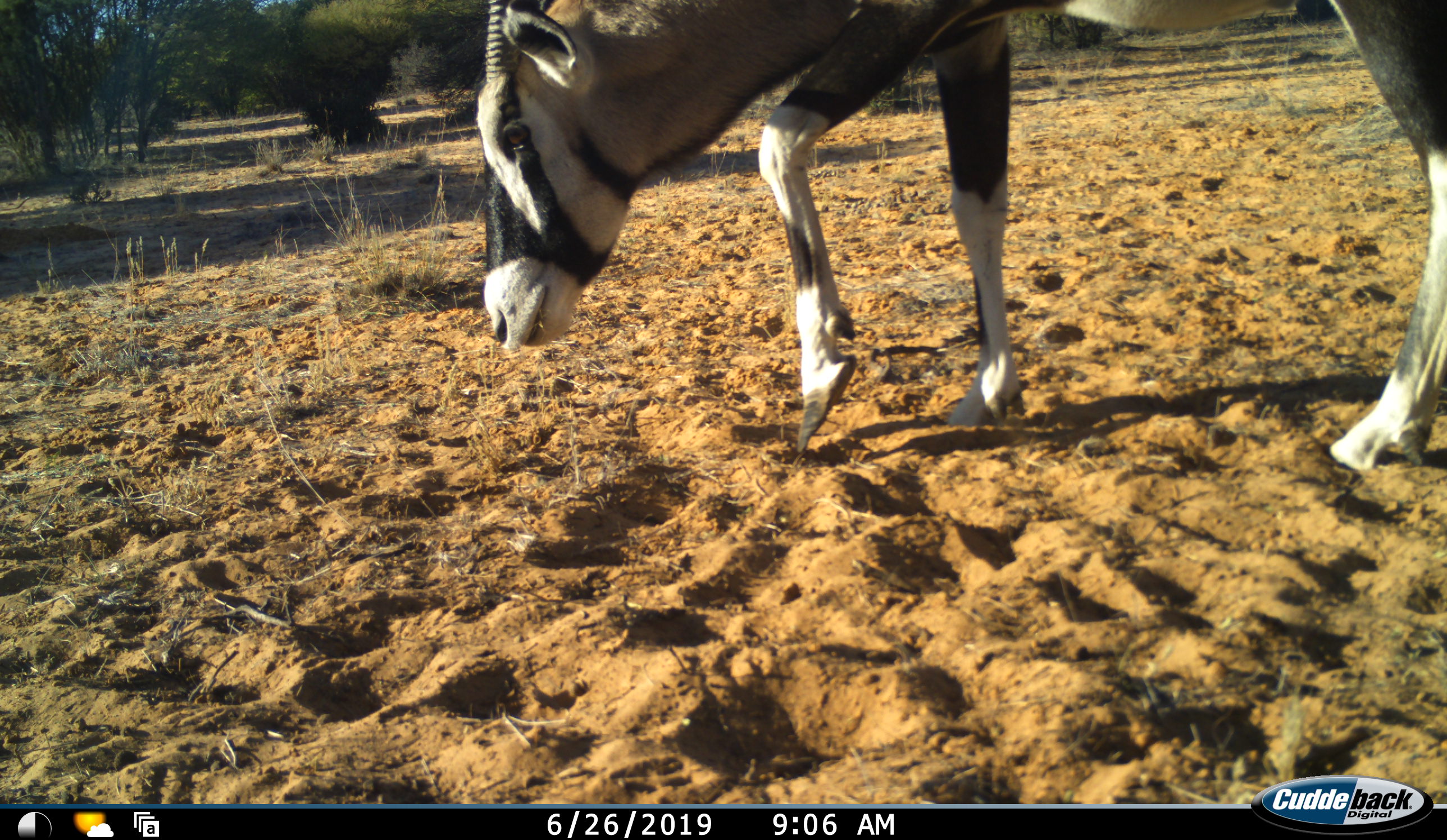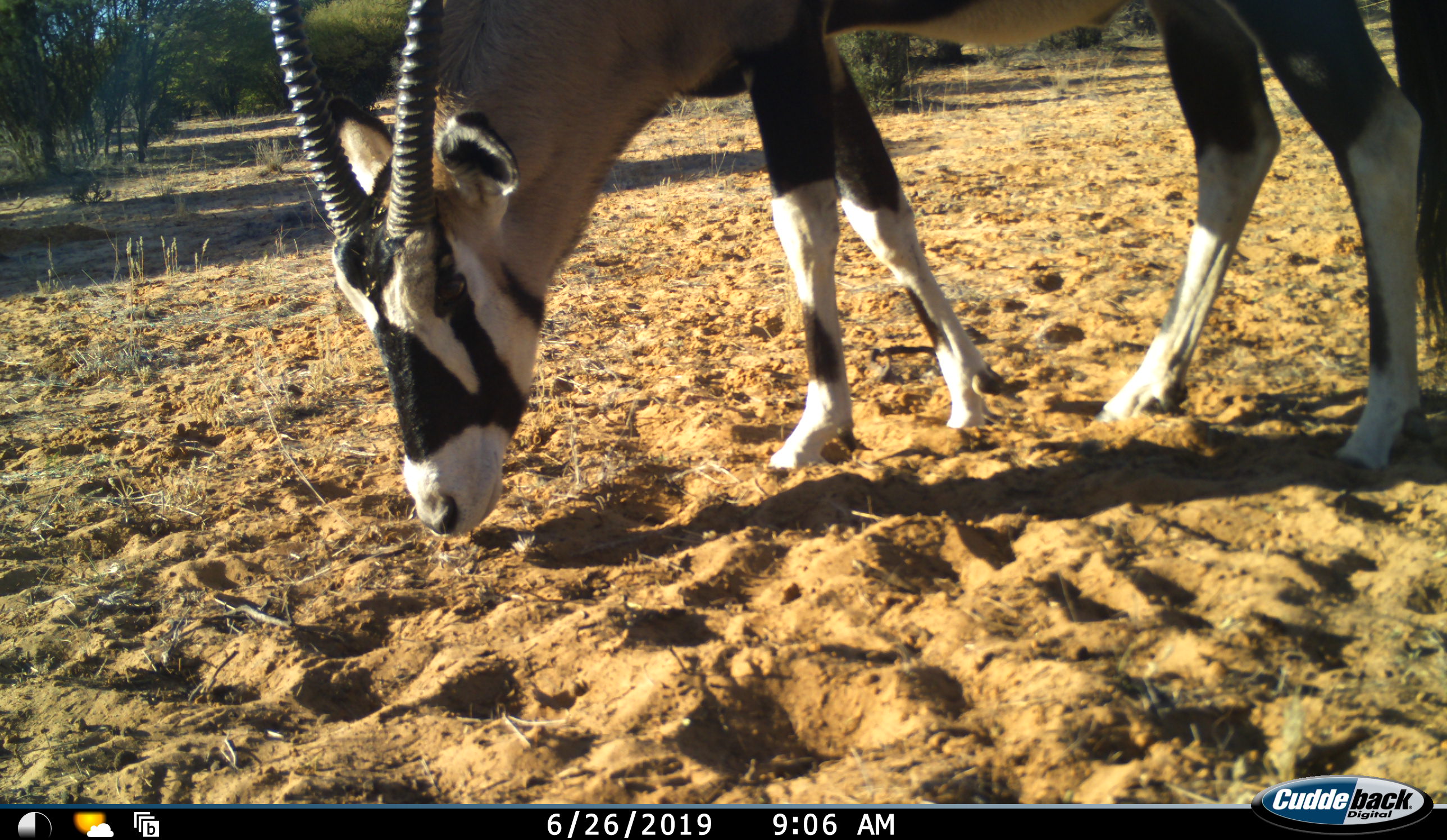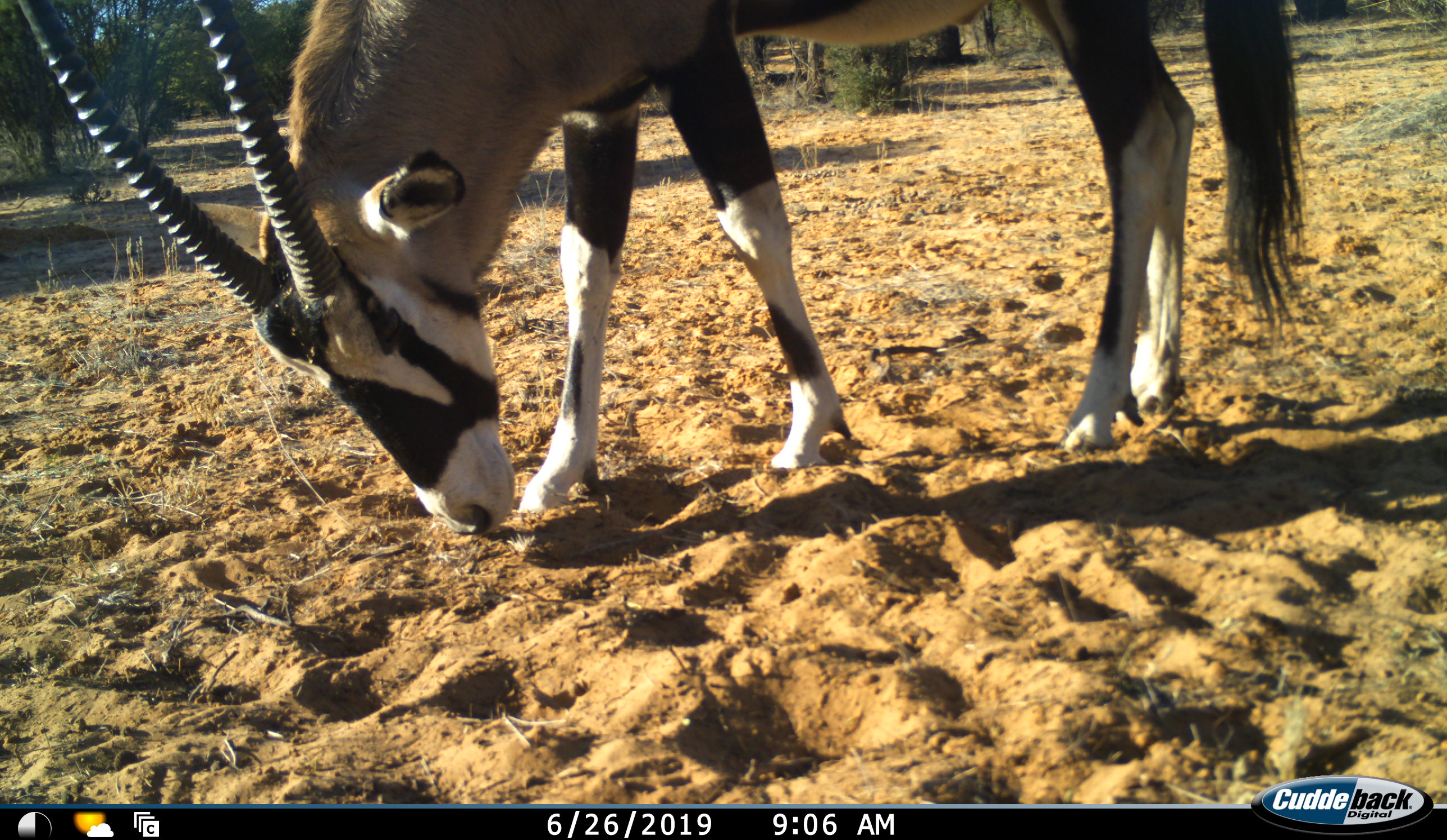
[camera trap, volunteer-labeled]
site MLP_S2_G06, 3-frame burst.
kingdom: Animalia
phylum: Chordata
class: Mammalia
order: Artiodactyla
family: Bovidae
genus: Oryx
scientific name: Oryx gazella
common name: gemsbok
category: oryx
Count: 1.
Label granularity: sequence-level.